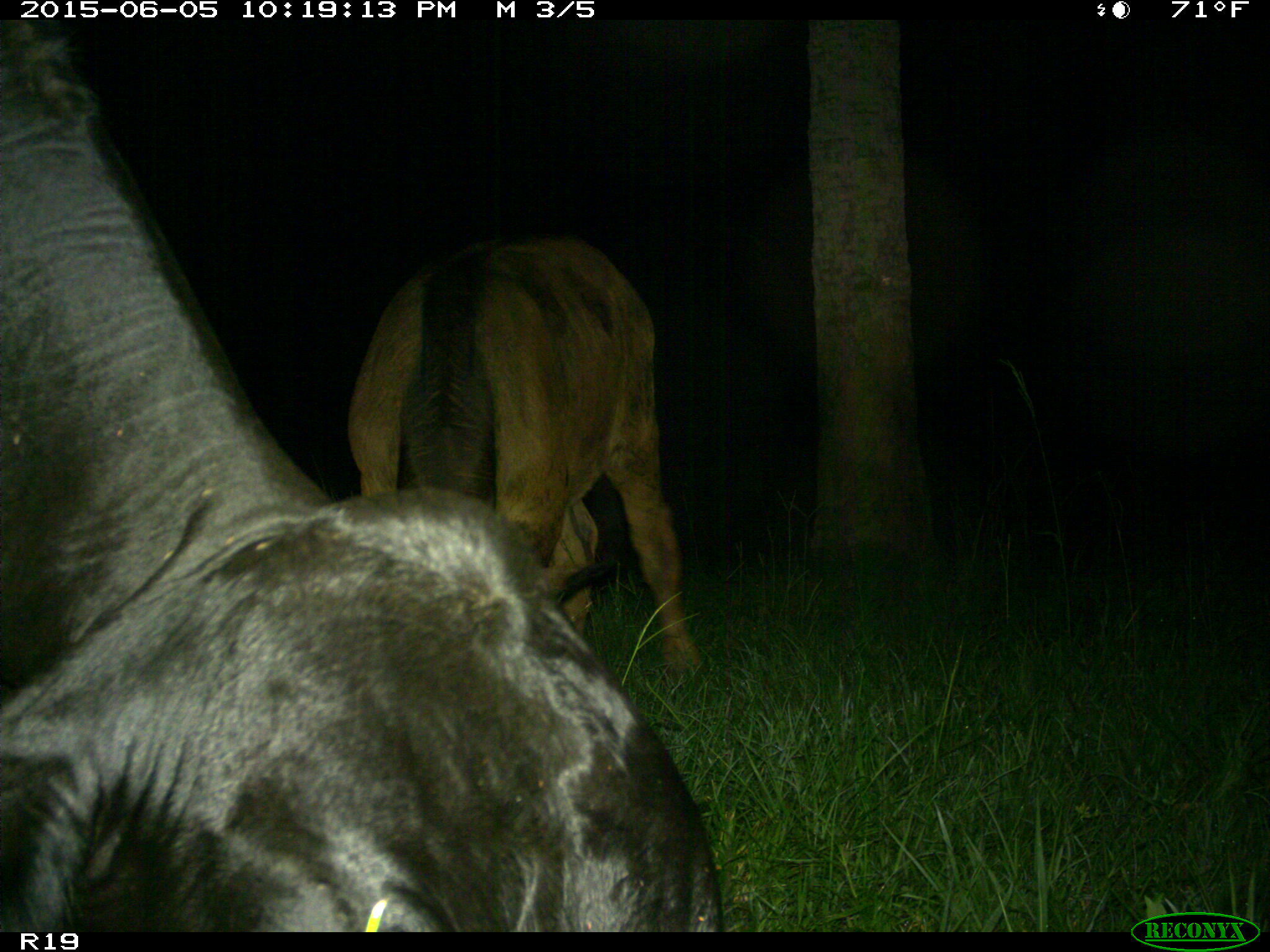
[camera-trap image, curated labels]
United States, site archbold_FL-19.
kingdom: Animalia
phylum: Chordata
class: Mammalia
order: Artiodactyla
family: Bovidae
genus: Bos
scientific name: Bos taurus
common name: domestic cow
Bos taurus (domestic cow).